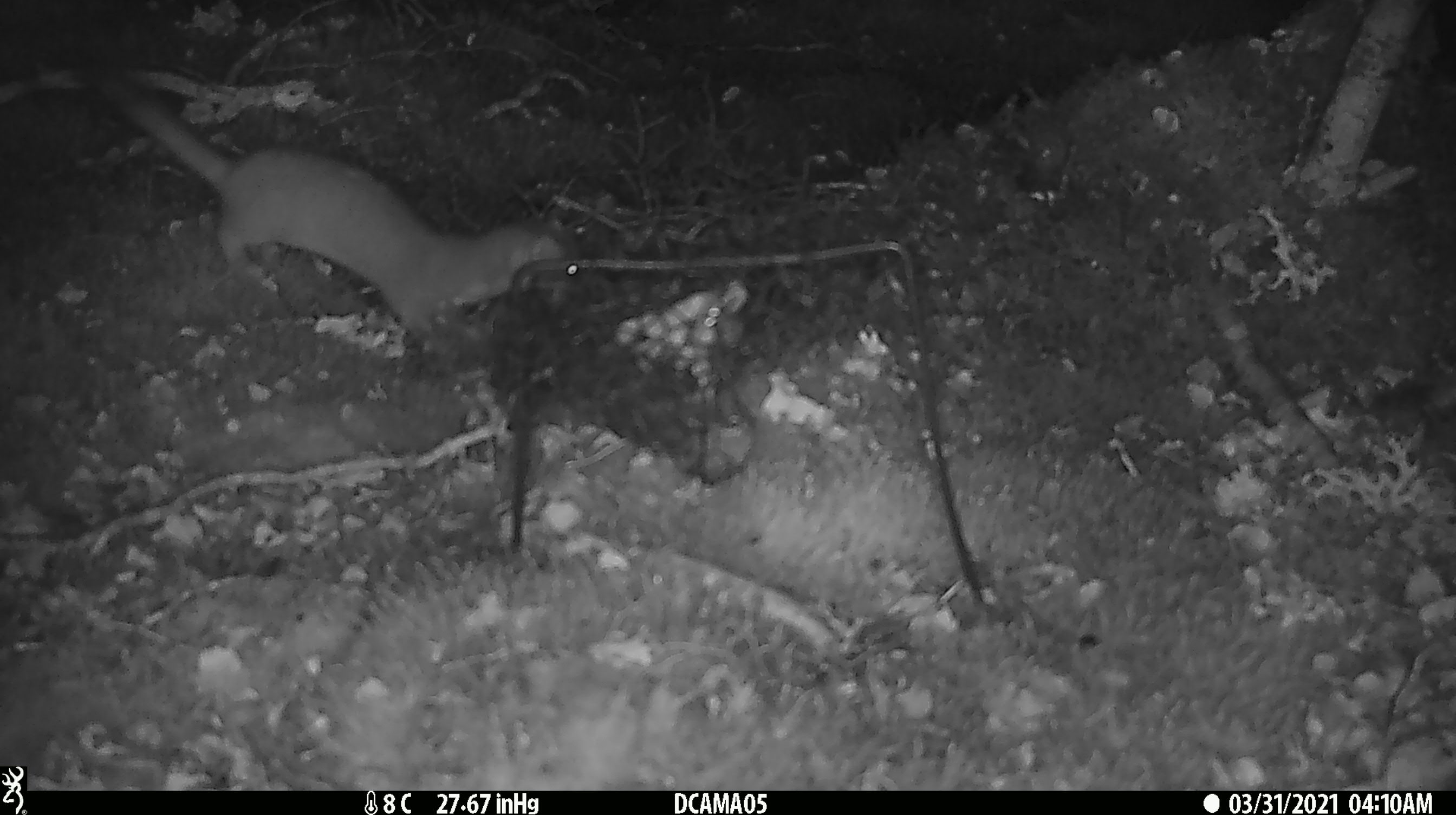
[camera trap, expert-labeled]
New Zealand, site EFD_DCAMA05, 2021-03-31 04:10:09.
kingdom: Animalia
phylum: Chordata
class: Mammalia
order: Carnivora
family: Mustelidae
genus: Mustela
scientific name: Mustela erminea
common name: stoat